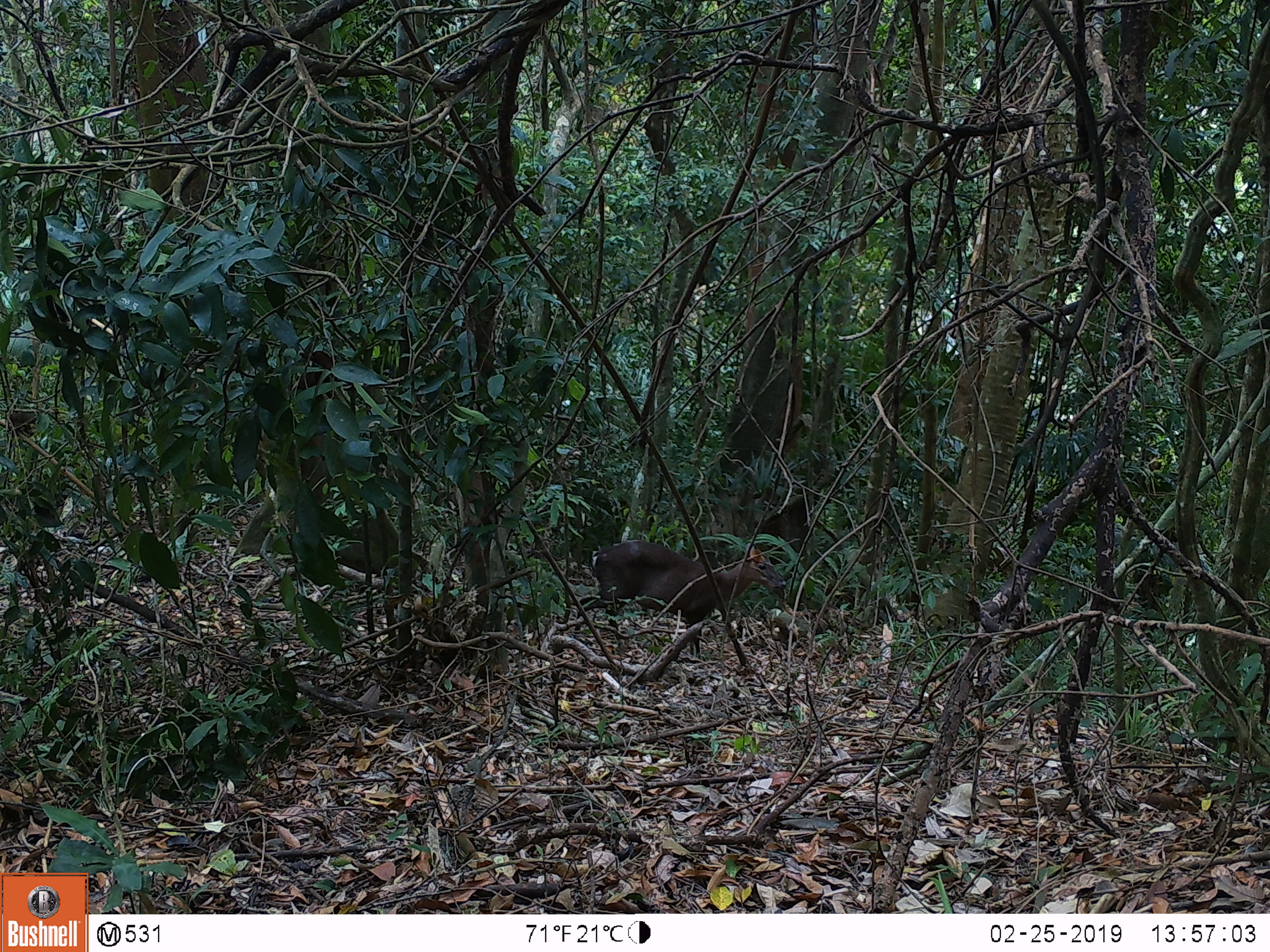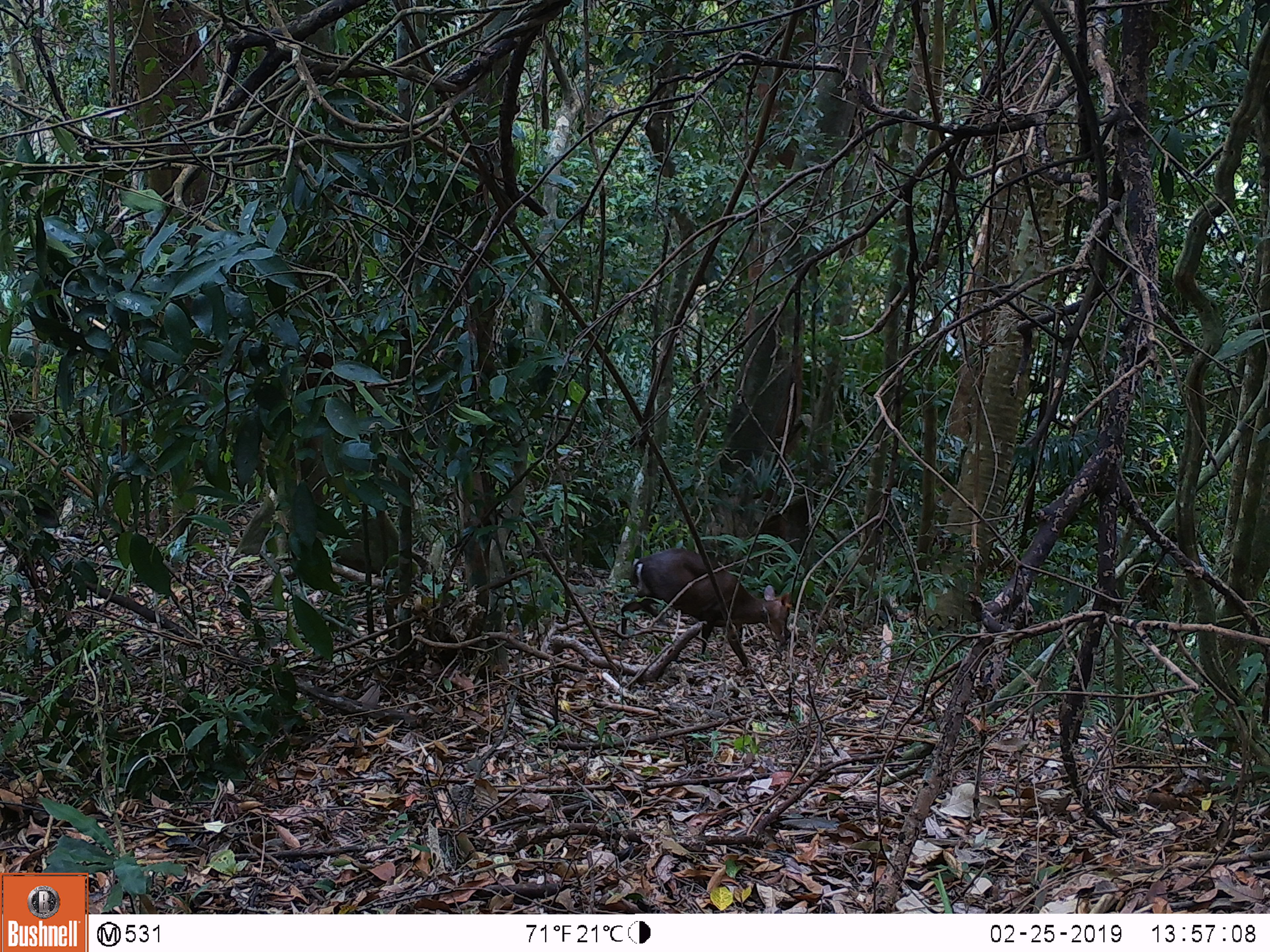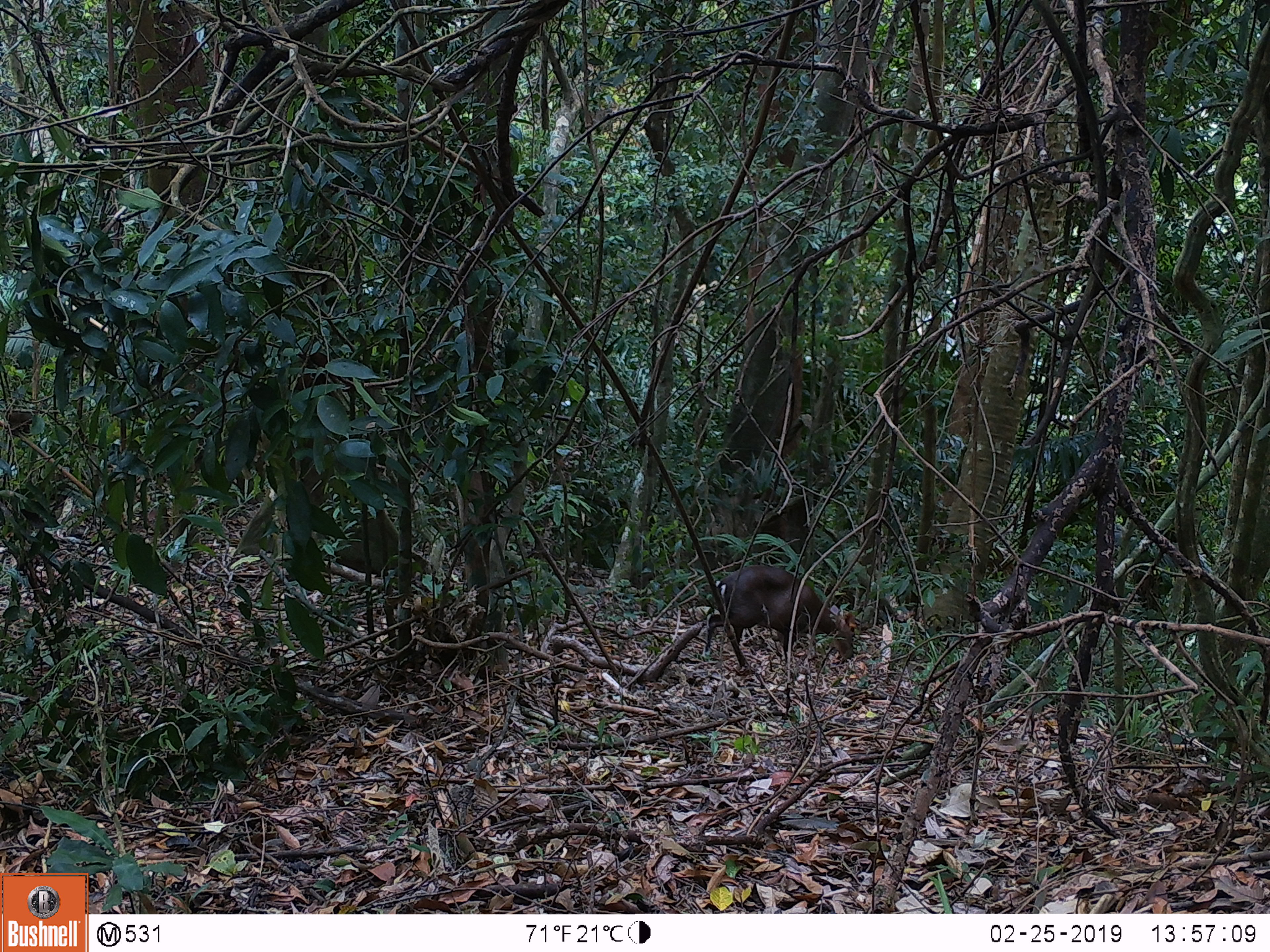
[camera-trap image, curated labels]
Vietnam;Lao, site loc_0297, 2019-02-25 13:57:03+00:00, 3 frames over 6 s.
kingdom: Animalia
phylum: Chordata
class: Mammalia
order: Artiodactyla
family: Cervidae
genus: Muntiacus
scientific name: Muntiacus rooseveltorum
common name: roosevelt's muntjac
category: roosevelts muntjac group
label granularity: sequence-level